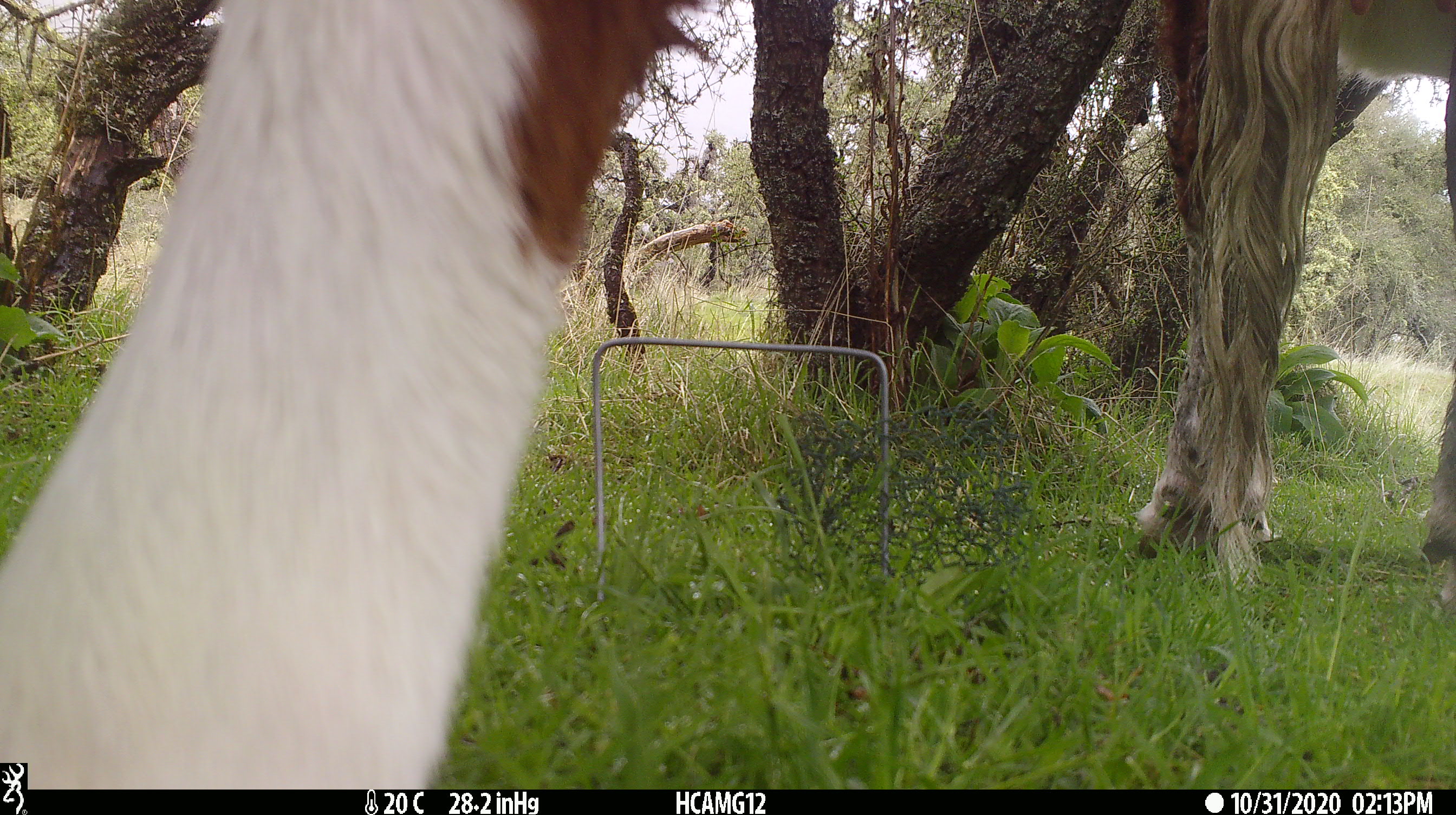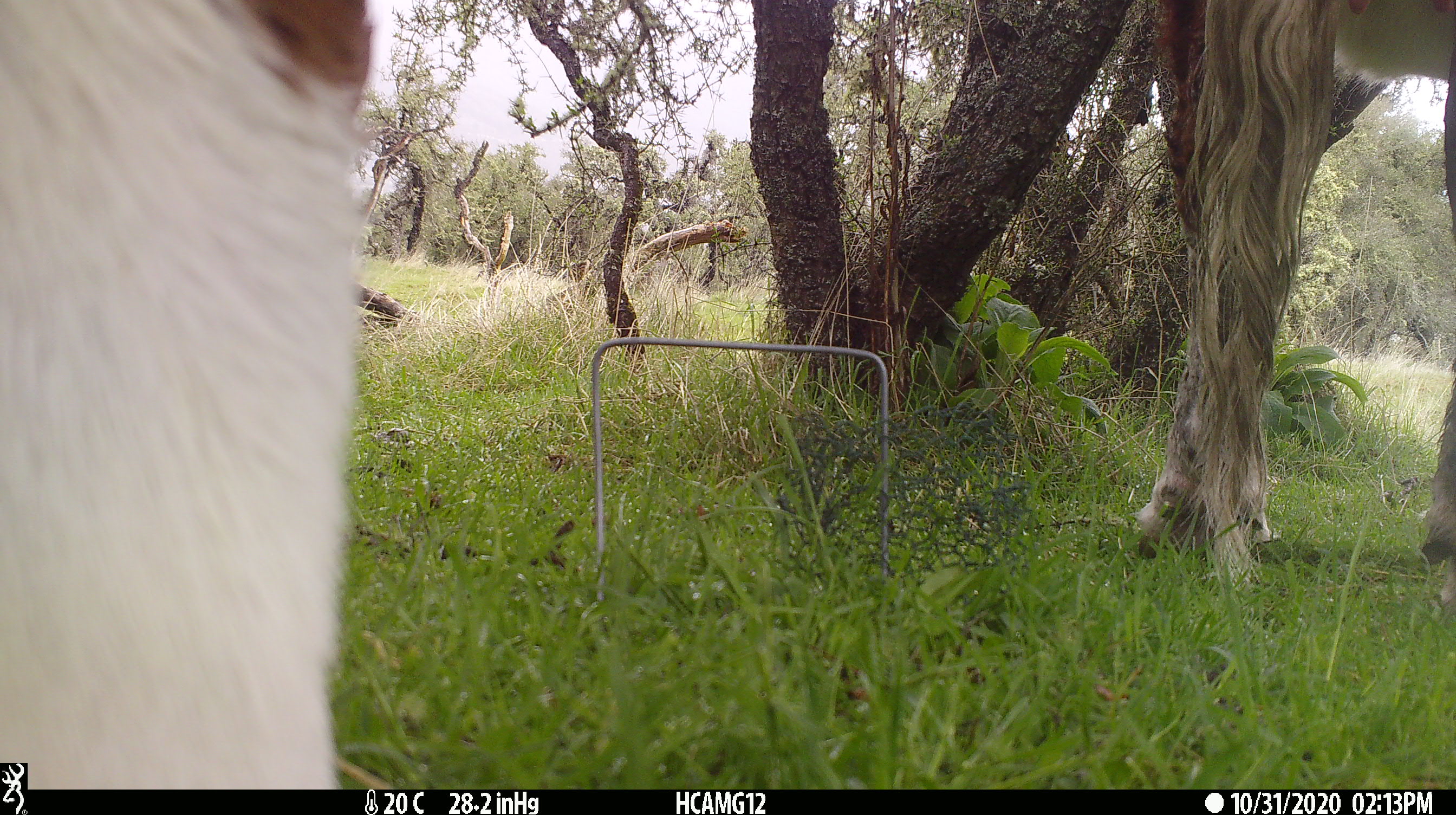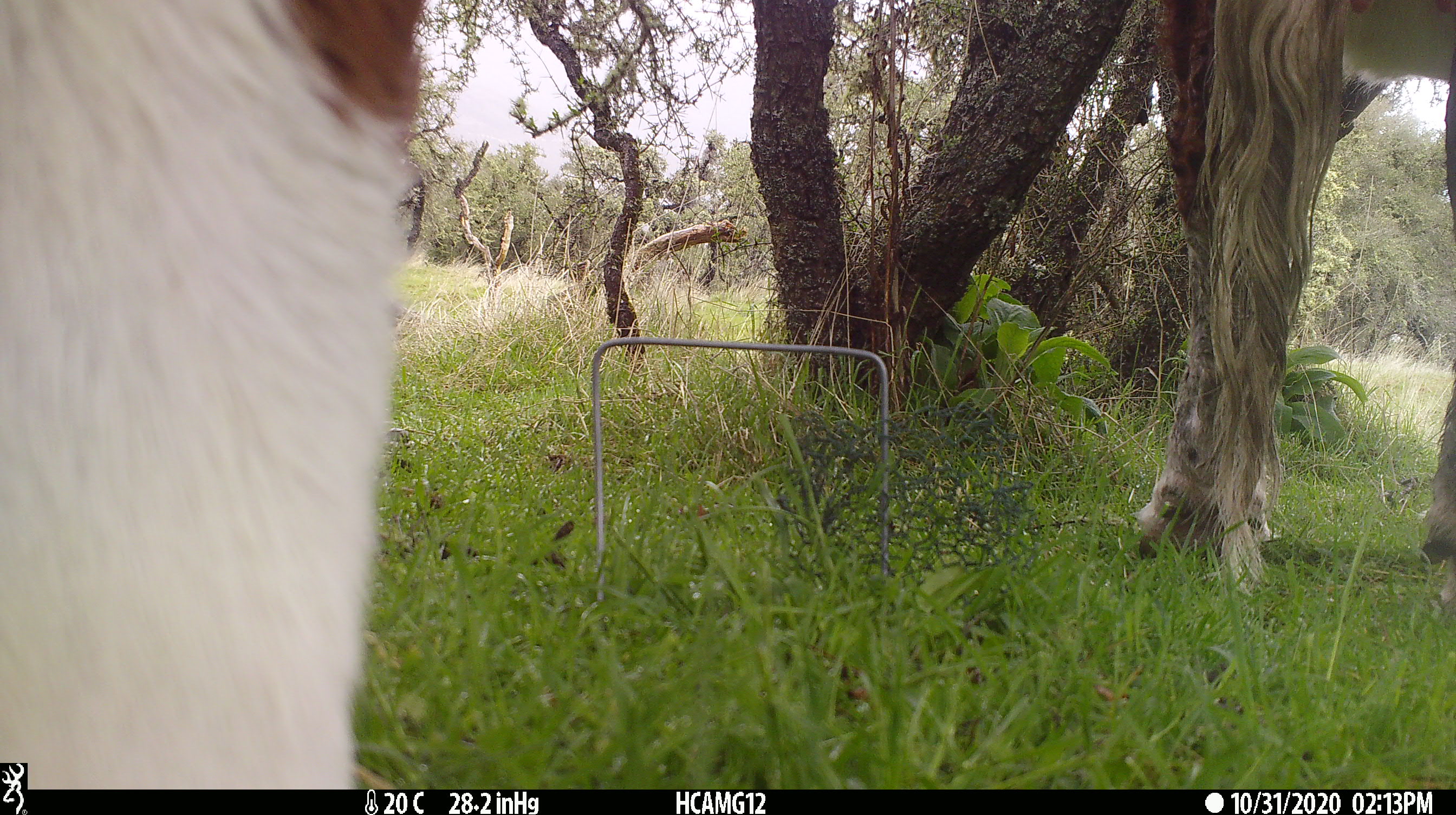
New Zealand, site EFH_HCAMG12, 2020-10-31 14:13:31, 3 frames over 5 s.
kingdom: Animalia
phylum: Chordata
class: Mammalia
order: Artiodactyla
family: Bovidae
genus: Bos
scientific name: Bos taurus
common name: domestic cow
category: cow